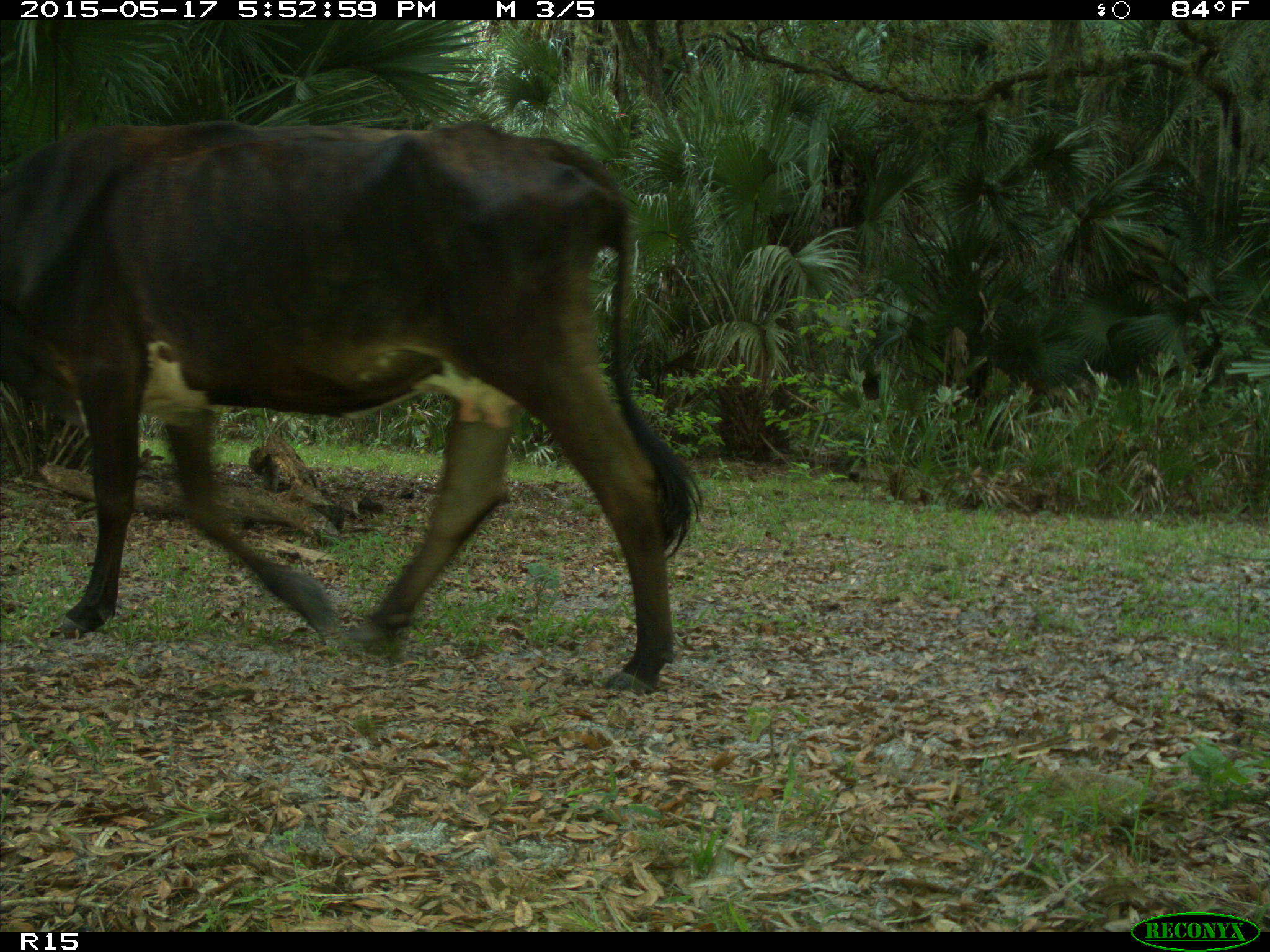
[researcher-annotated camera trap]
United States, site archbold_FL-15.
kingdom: Animalia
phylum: Chordata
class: Mammalia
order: Artiodactyla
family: Bovidae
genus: Bos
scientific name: Bos taurus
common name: domestic cow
Bos taurus (domestic cow).